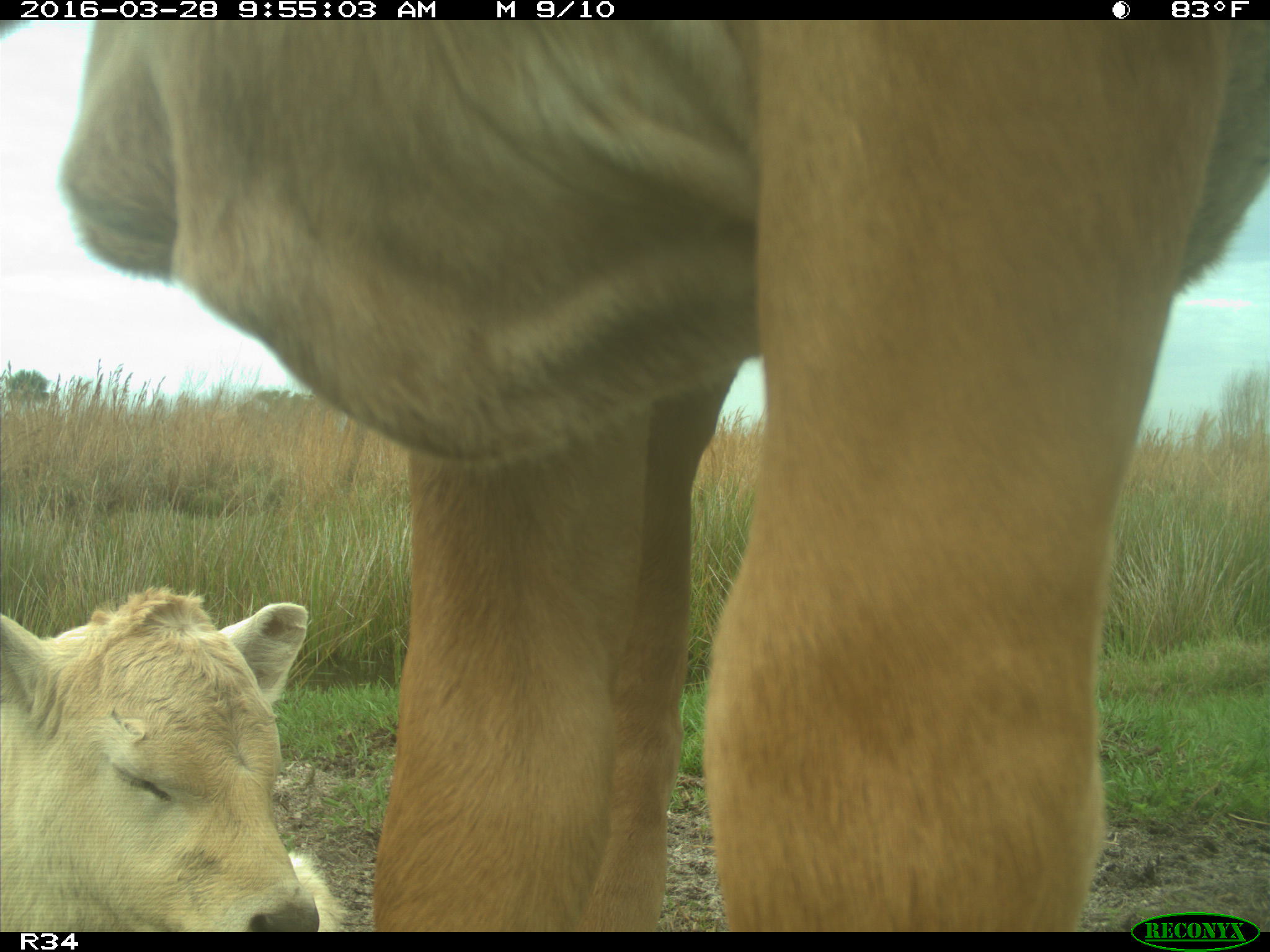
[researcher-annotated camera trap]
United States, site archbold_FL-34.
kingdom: Animalia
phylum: Chordata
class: Mammalia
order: Artiodactyla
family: Bovidae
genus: Bos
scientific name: Bos taurus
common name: domestic cow